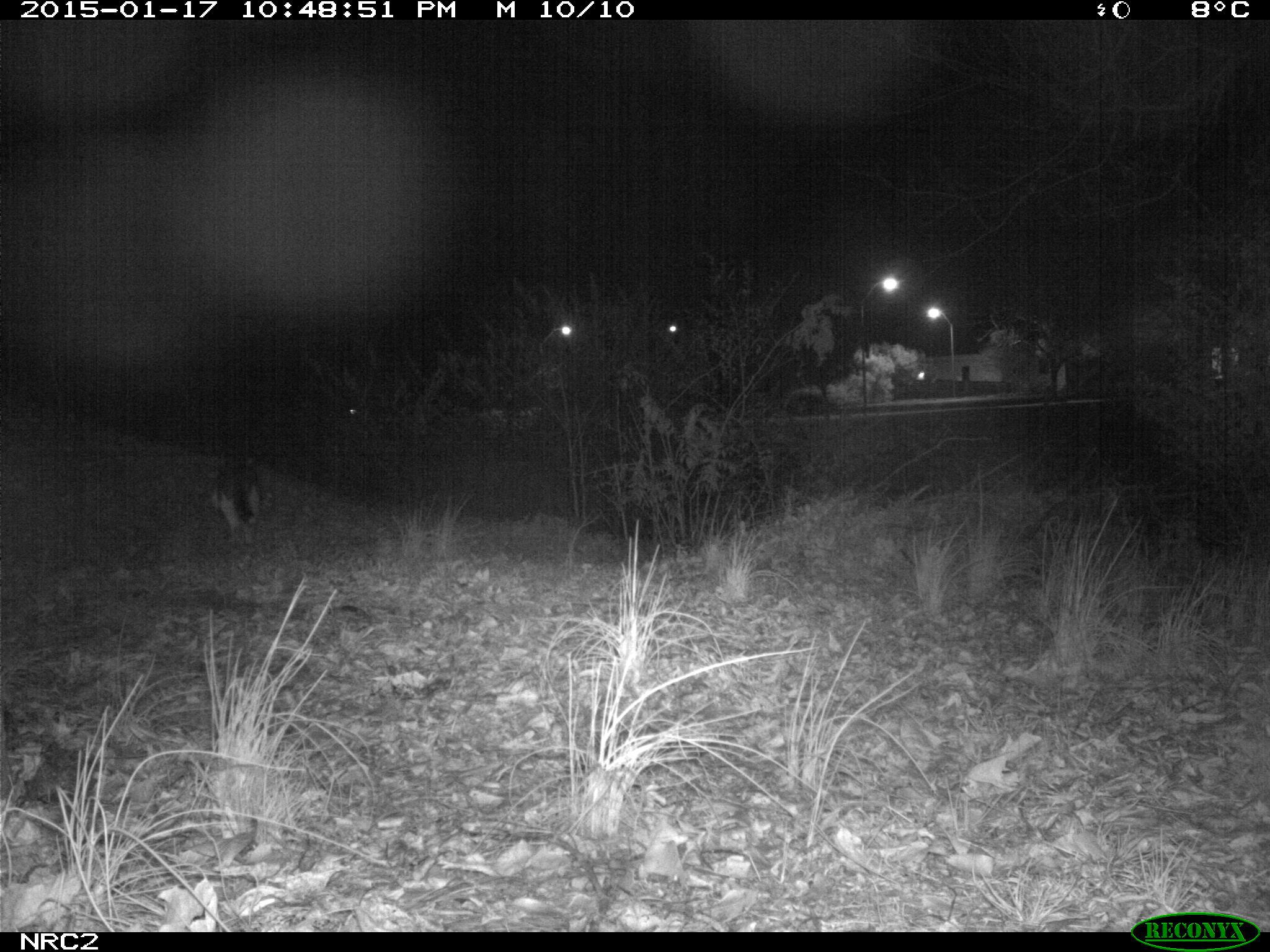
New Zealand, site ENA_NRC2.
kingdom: Animalia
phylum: Chordata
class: Mammalia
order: Carnivora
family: Felidae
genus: Felis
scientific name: Felis catus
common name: domestic cat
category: cat